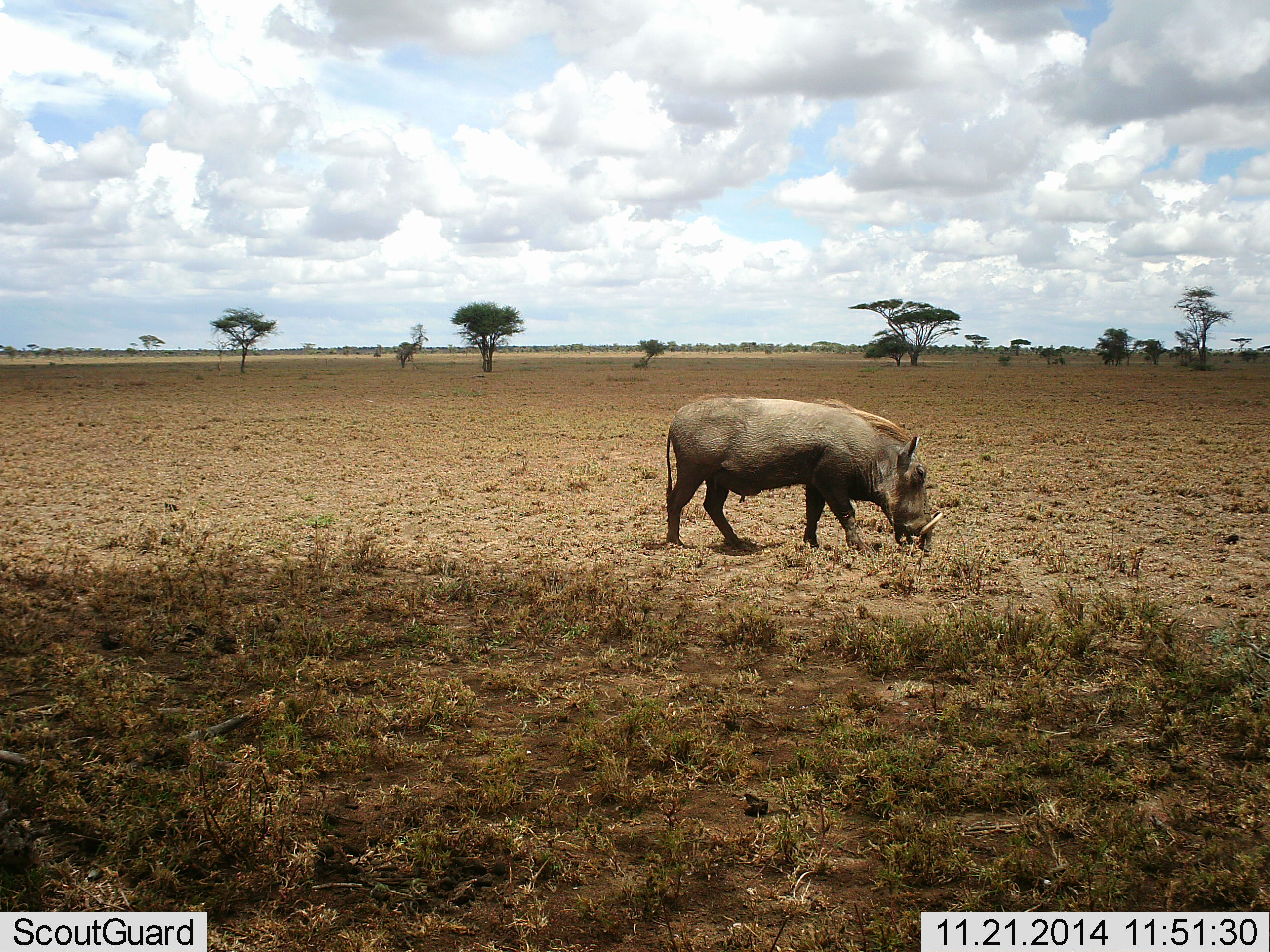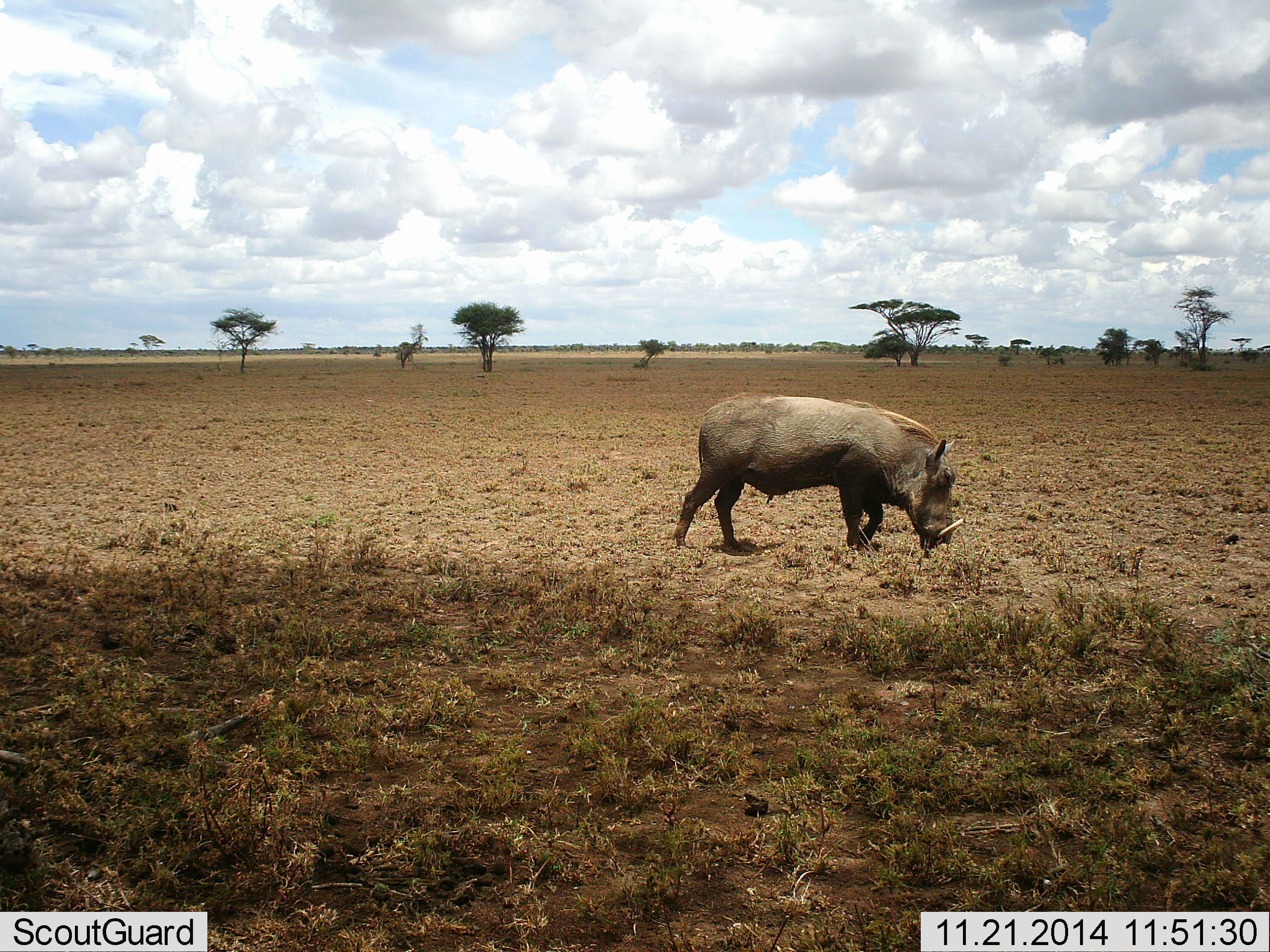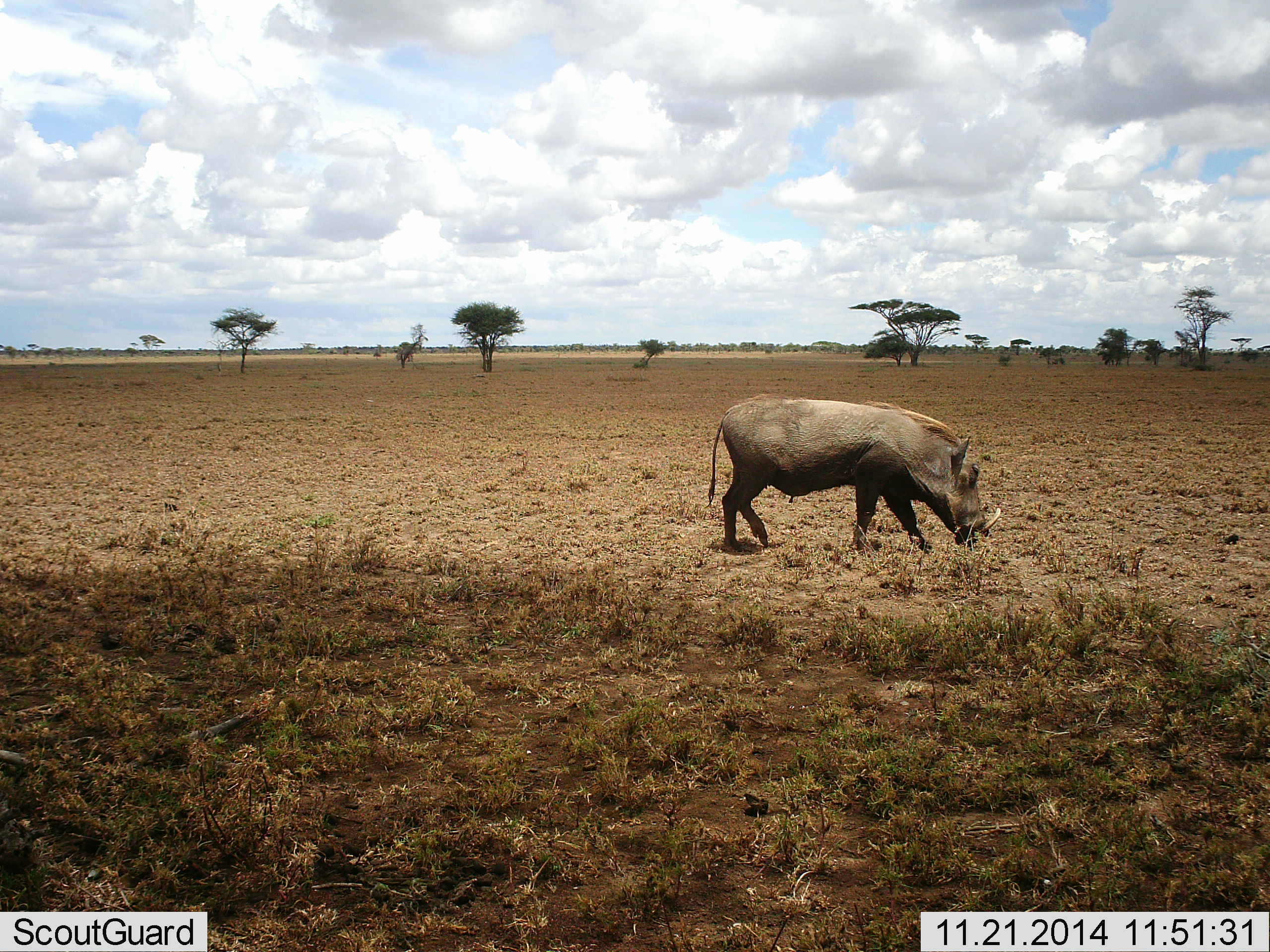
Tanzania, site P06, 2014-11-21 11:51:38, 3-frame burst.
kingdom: Animalia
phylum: Chordata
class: Mammalia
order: Artiodactyla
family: Suidae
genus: Phacochoerus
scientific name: Phacochoerus africanus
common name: warthog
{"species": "warthog (Phacochoerus africanus)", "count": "1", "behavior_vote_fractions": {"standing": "0%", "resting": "0%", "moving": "80%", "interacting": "0%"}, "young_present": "0%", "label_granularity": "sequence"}